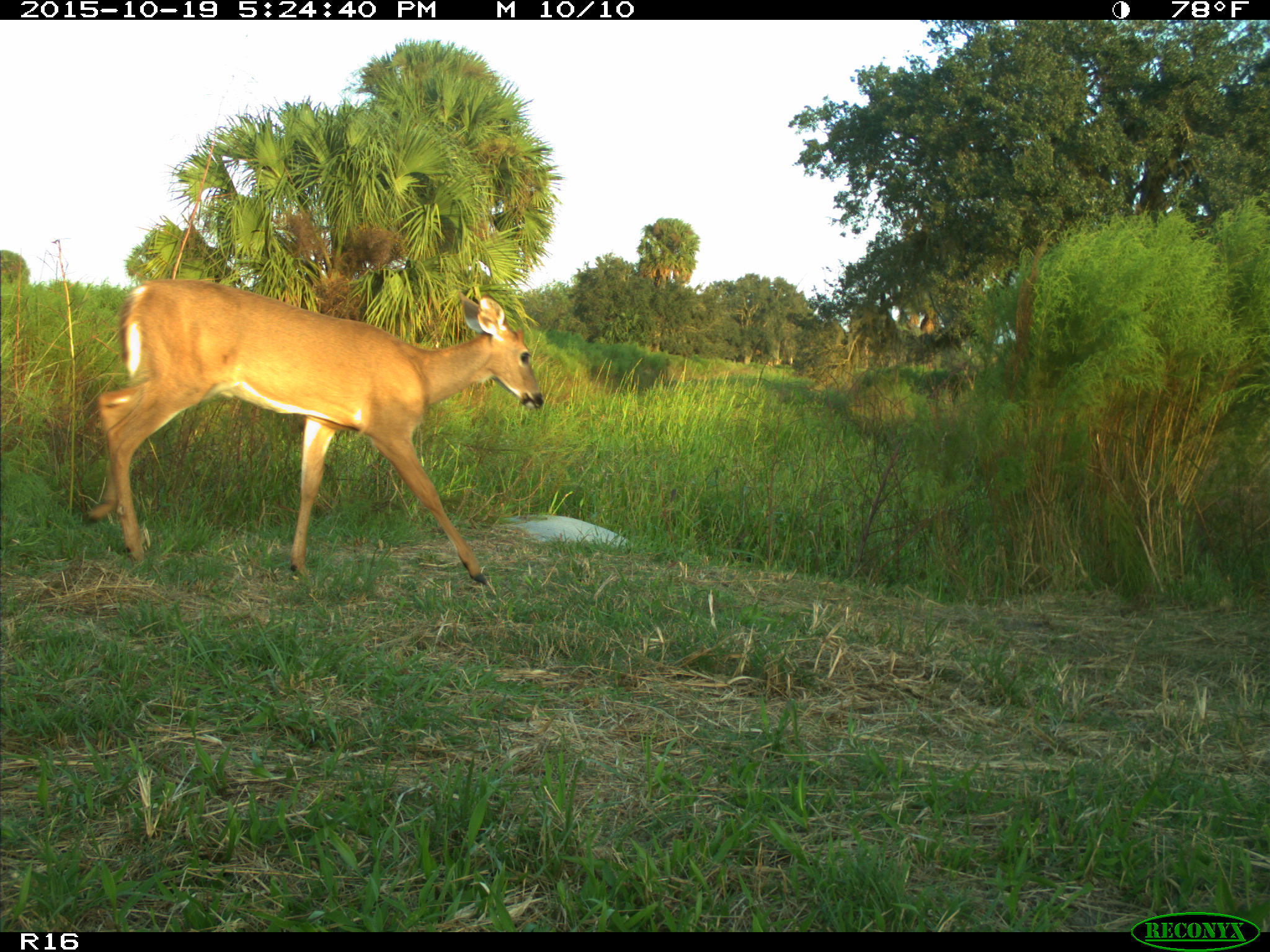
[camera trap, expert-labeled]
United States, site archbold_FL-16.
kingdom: Animalia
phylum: Chordata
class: Mammalia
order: Artiodactyla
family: Cervidae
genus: Odocoileus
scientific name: Odocoileus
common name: deer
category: unidentified deer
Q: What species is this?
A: Unidentified deer (deer) (Odocoileus).